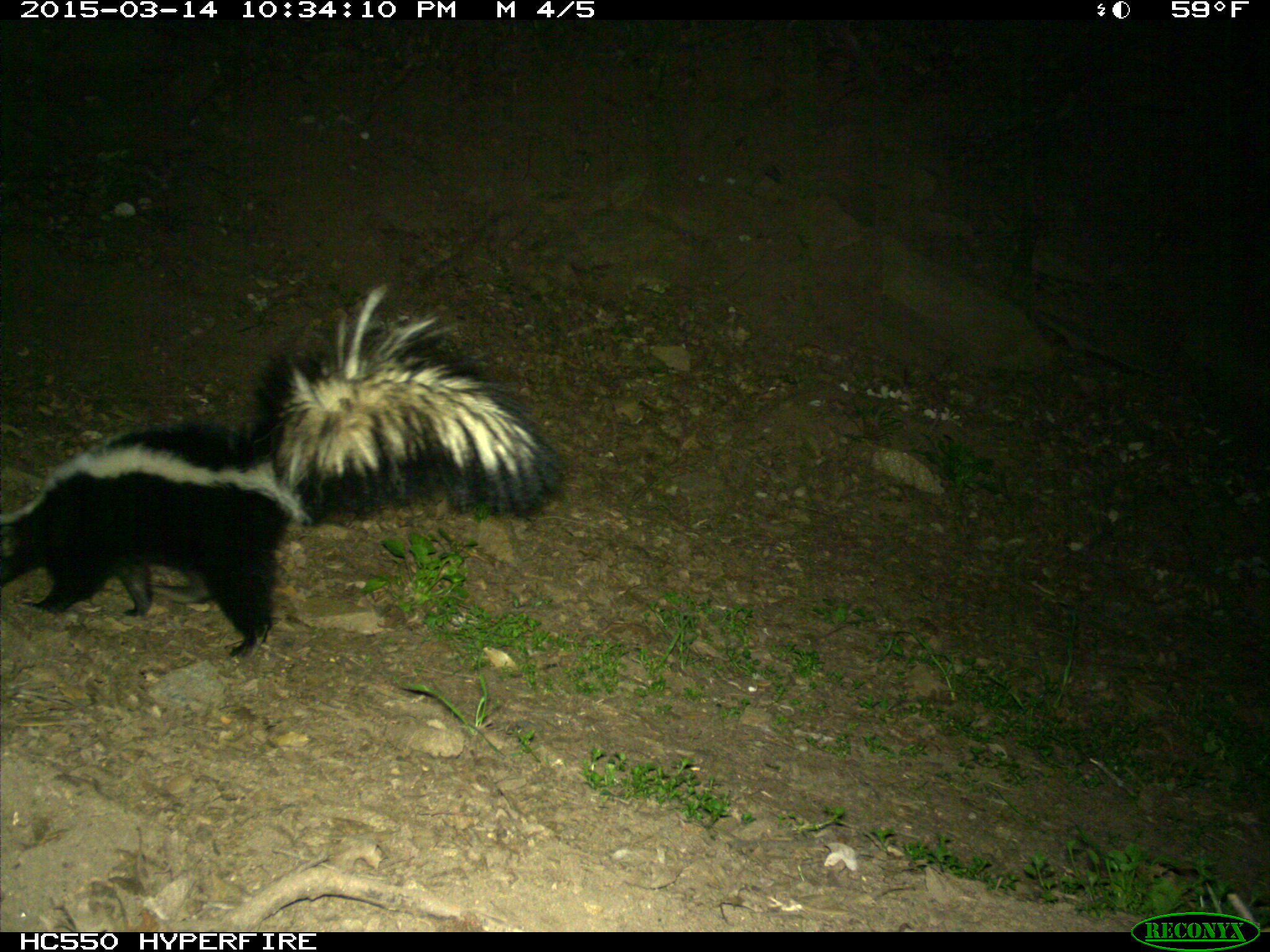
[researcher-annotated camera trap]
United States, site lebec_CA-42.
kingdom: Animalia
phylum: Chordata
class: Mammalia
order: Carnivora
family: Mephitidae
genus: Mephitis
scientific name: Mephitis mephitis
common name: striped skunk